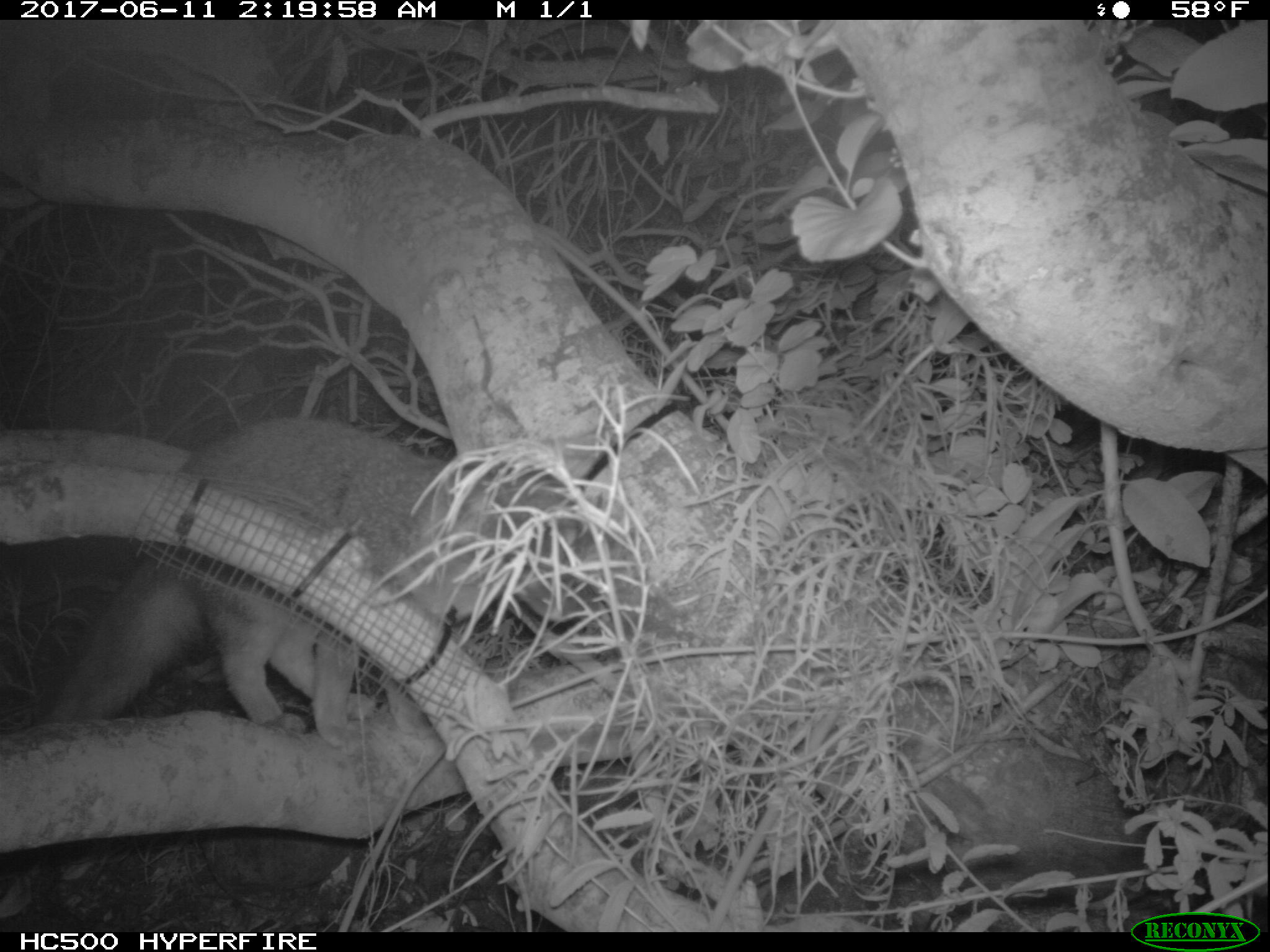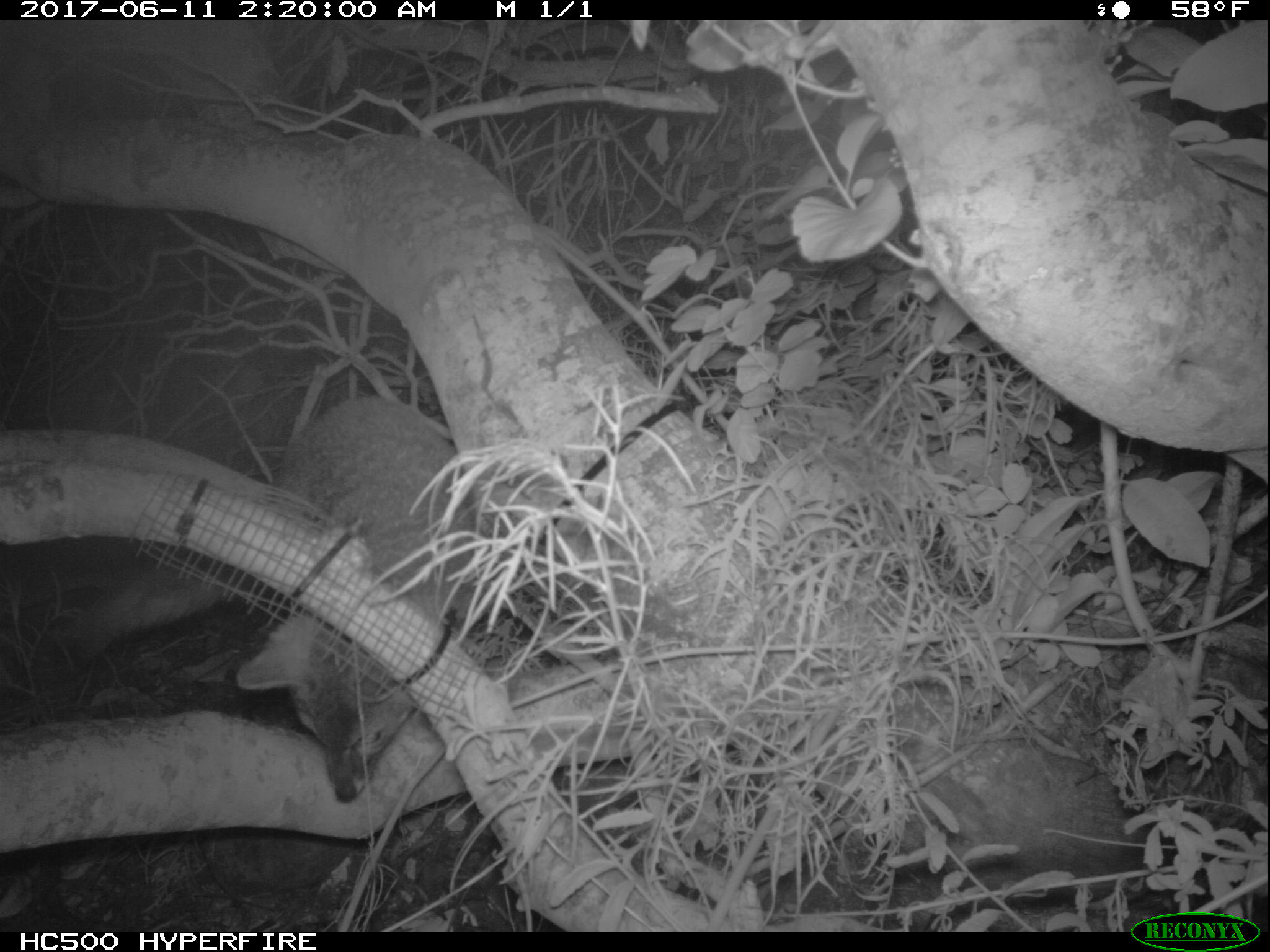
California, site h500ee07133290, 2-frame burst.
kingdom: Animalia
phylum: Chordata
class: Mammalia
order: Carnivora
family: Canidae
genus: Urocyon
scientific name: Urocyon littoralis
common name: island fox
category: fox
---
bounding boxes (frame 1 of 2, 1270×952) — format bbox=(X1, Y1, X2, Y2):
fox: bbox=(29, 418, 600, 750)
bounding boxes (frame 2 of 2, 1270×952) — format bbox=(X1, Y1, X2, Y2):
fox: bbox=(64, 393, 475, 801)